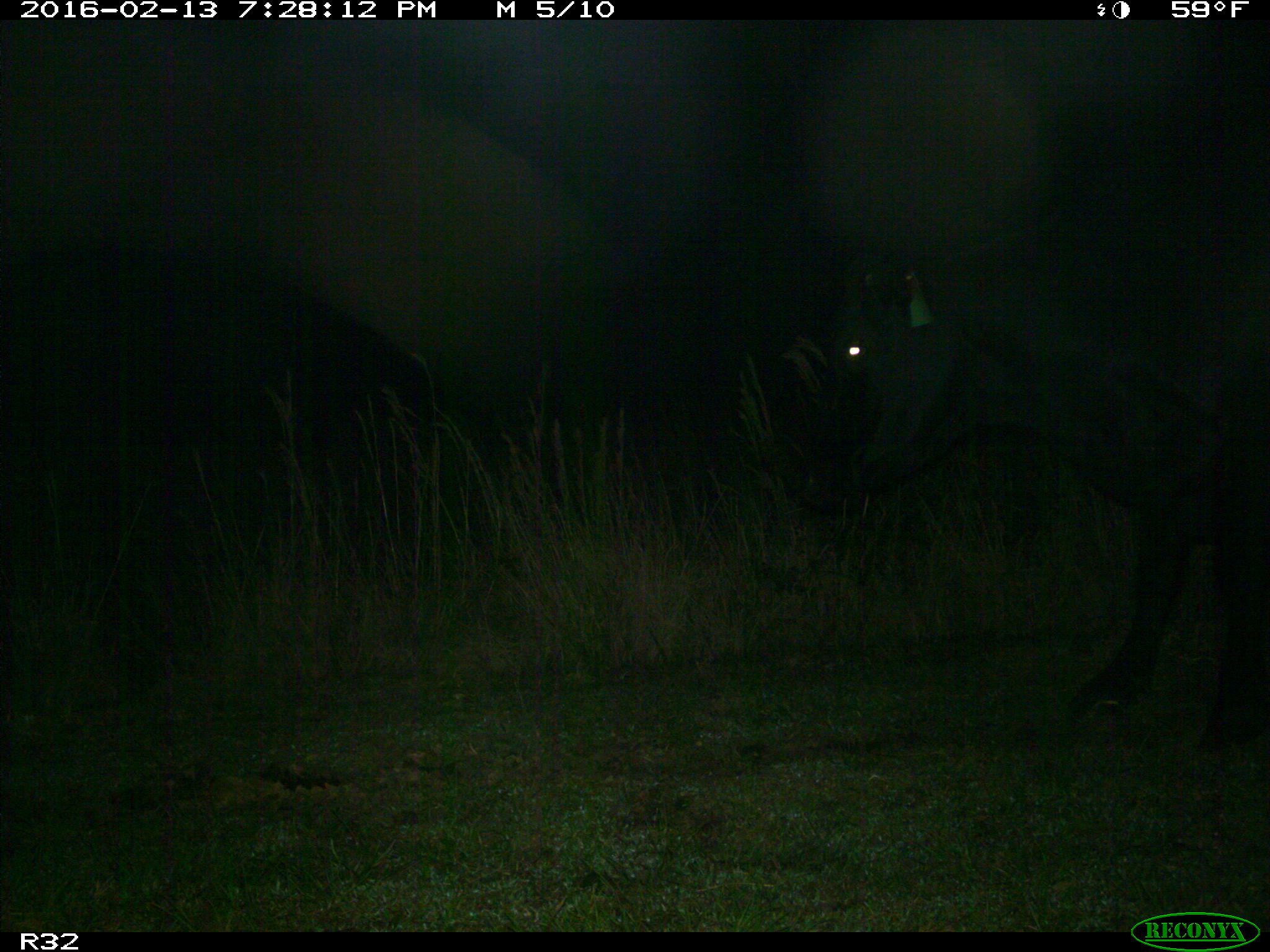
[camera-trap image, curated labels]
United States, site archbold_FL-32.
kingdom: Animalia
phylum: Chordata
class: Mammalia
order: Artiodactyla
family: Bovidae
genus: Bos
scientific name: Bos taurus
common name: domestic cow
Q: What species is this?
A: Bos taurus (domestic cow).